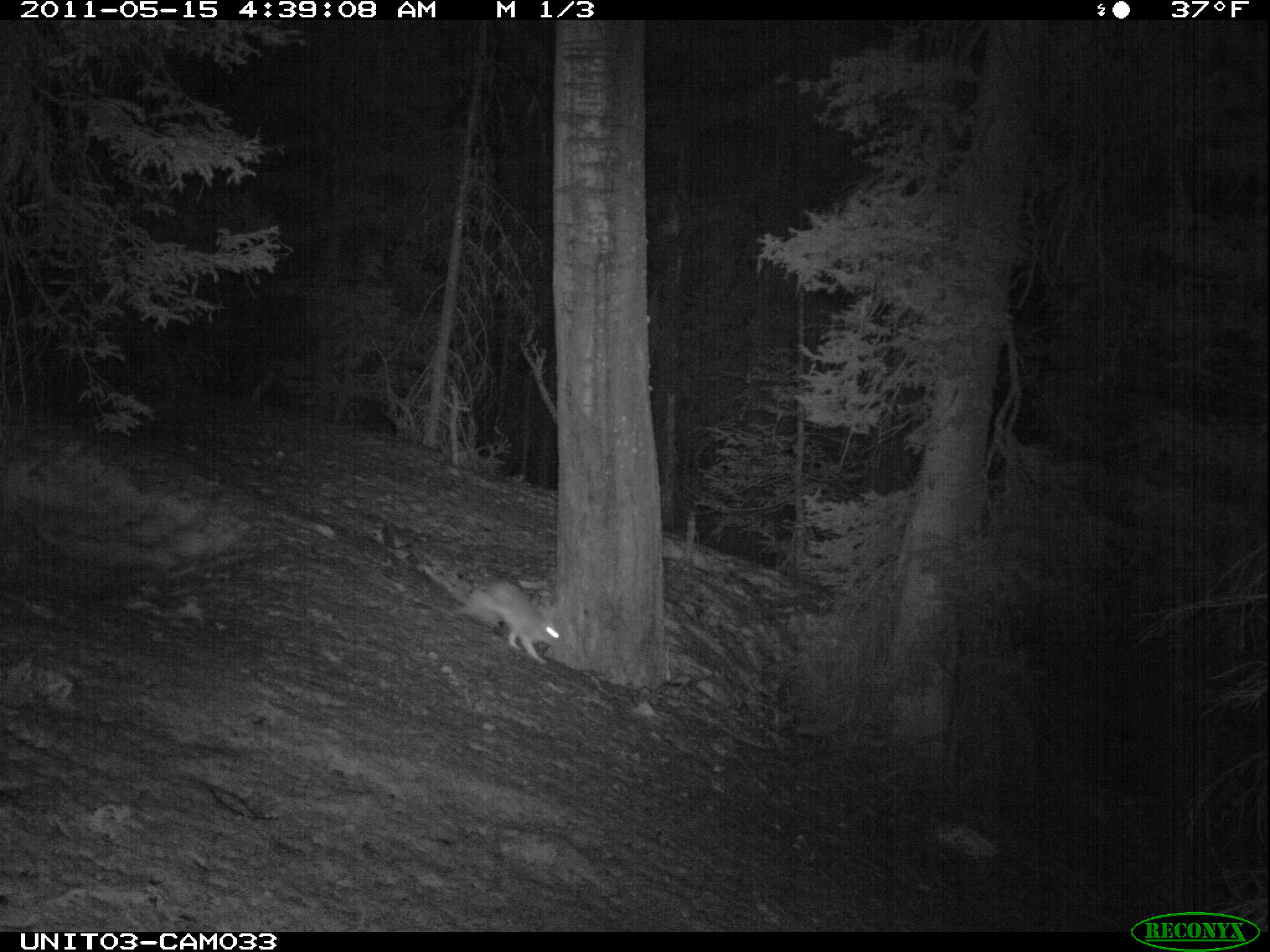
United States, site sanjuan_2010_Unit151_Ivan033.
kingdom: Animalia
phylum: Chordata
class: Mammalia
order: Lagomorpha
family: Leporidae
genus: Lepus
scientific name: Lepus americanus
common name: snowshoe hare